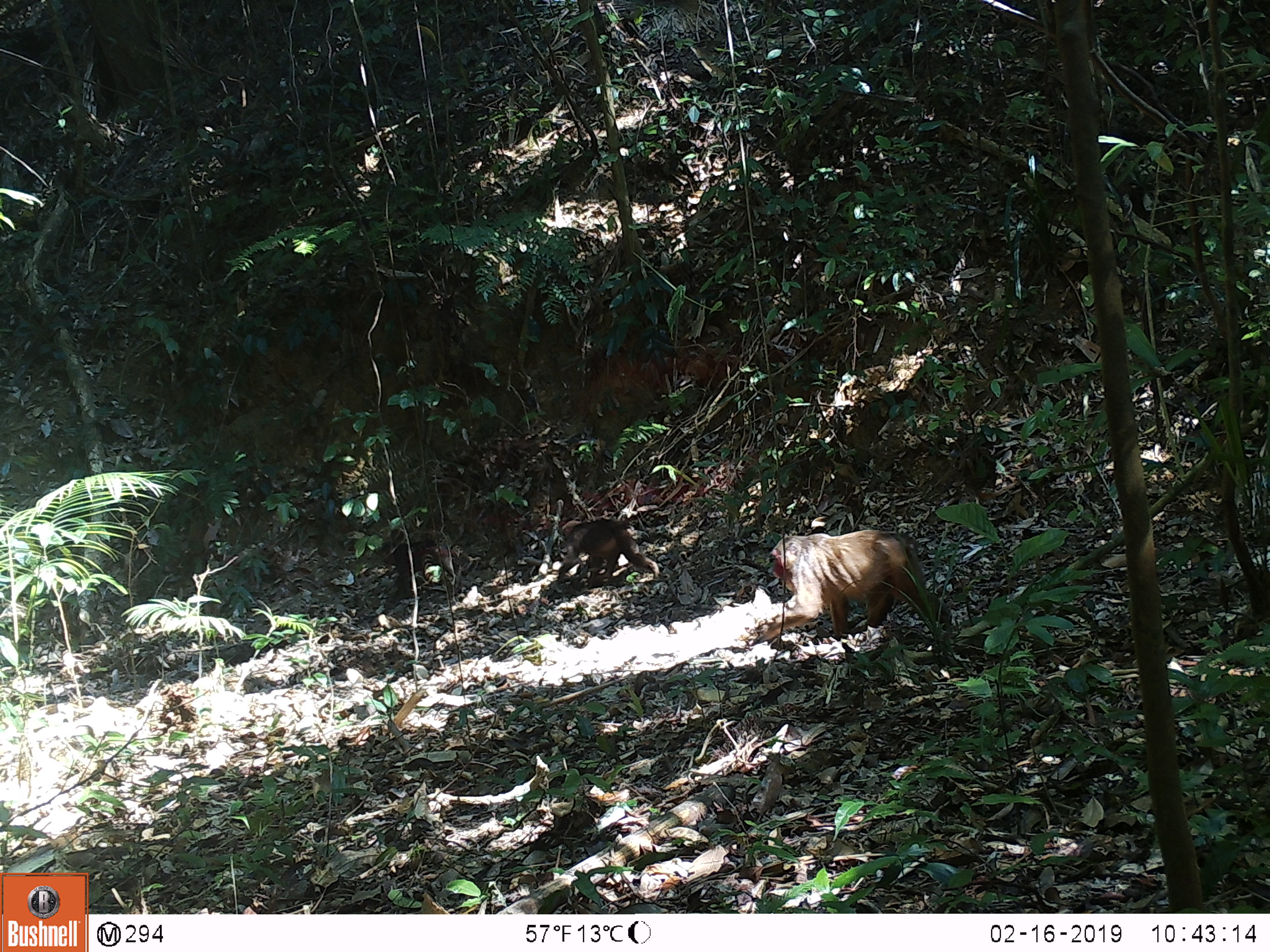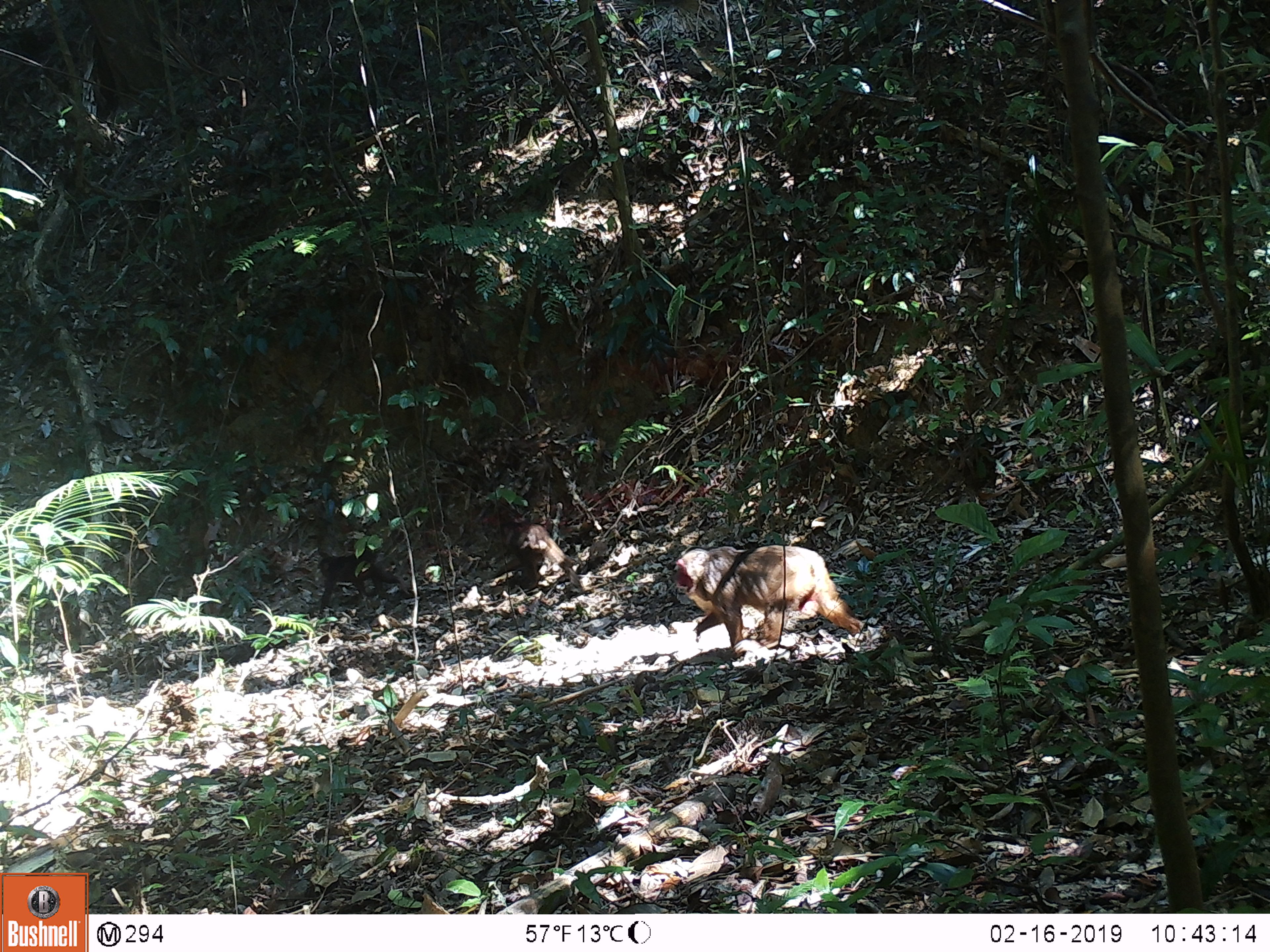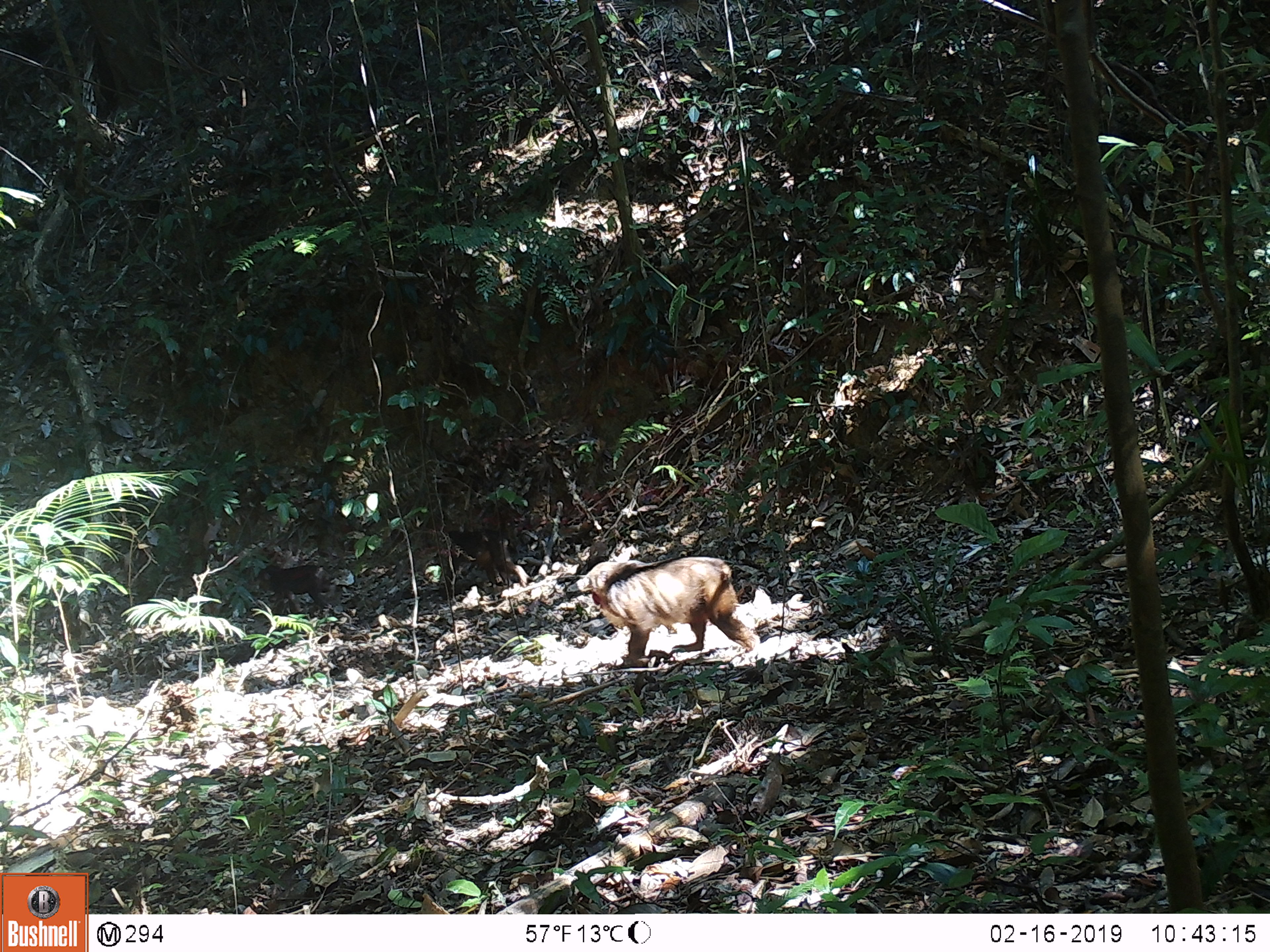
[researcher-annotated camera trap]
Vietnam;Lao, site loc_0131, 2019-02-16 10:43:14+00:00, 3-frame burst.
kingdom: Animalia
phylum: Chordata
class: Mammalia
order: Primates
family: Cercopithecidae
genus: Macaca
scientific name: Macaca arctoides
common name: stump-tailed macaque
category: stump tailed macaque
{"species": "stump tailed macaque (stump-tailed macaque) (Macaca arctoides)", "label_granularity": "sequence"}